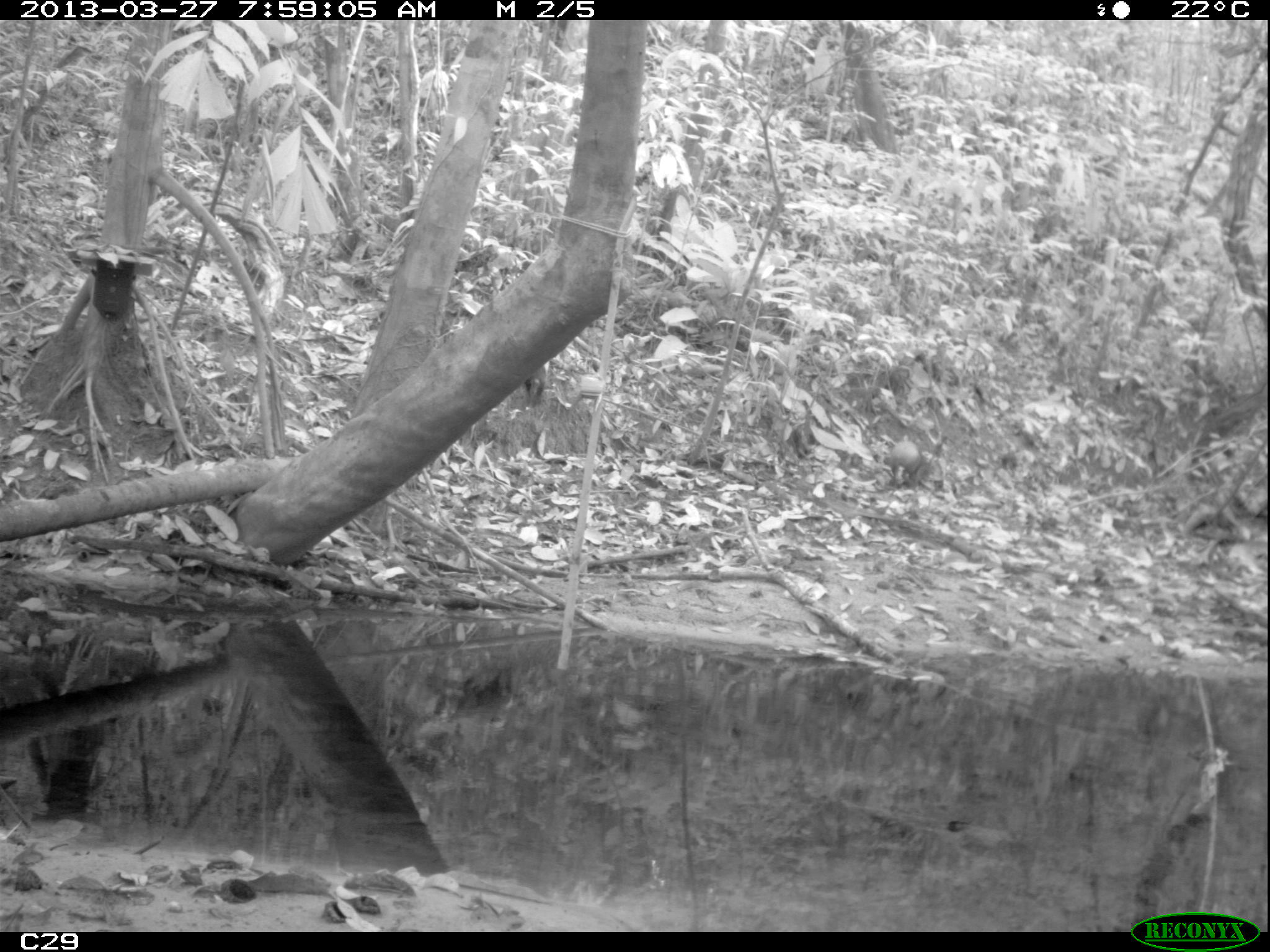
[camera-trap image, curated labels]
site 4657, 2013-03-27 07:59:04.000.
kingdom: Animalia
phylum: Chordata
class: Mammalia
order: Rodentia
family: Dasyproctidae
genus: Dasyprocta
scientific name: Dasyprocta leporina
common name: red-rumped agouti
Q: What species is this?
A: Dasyprocta leporina (red-rumped agouti).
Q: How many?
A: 2.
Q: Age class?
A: Adult.